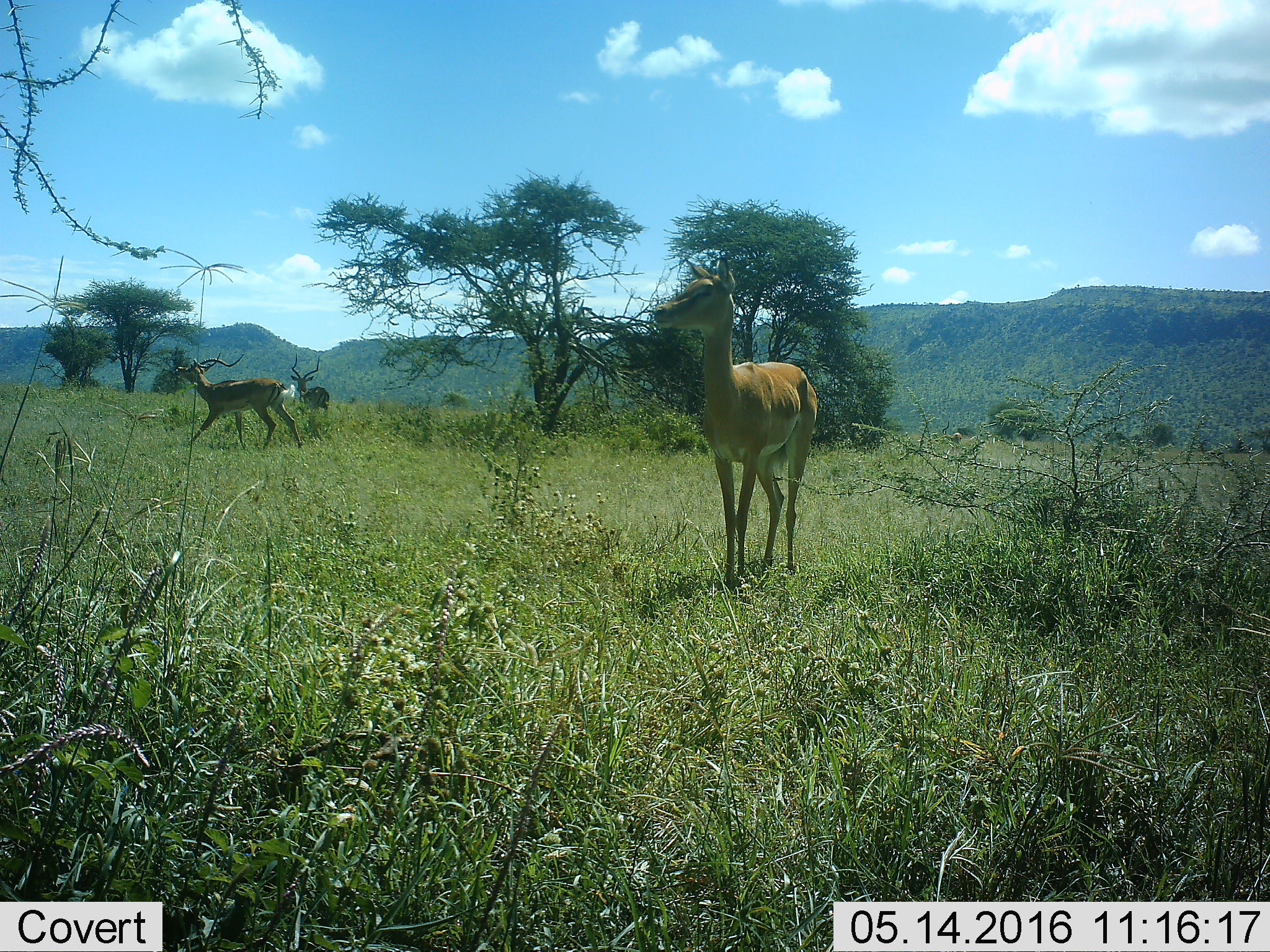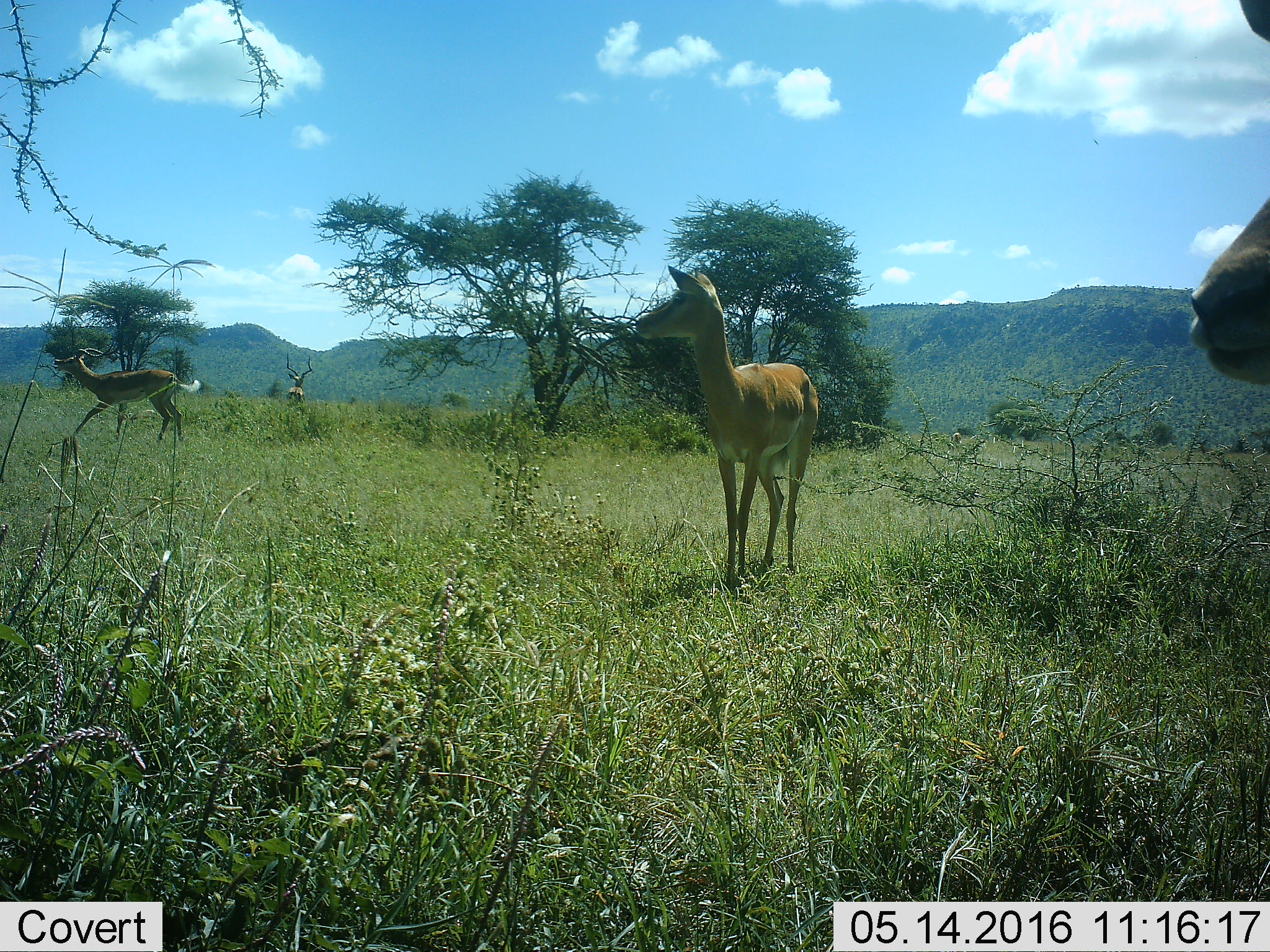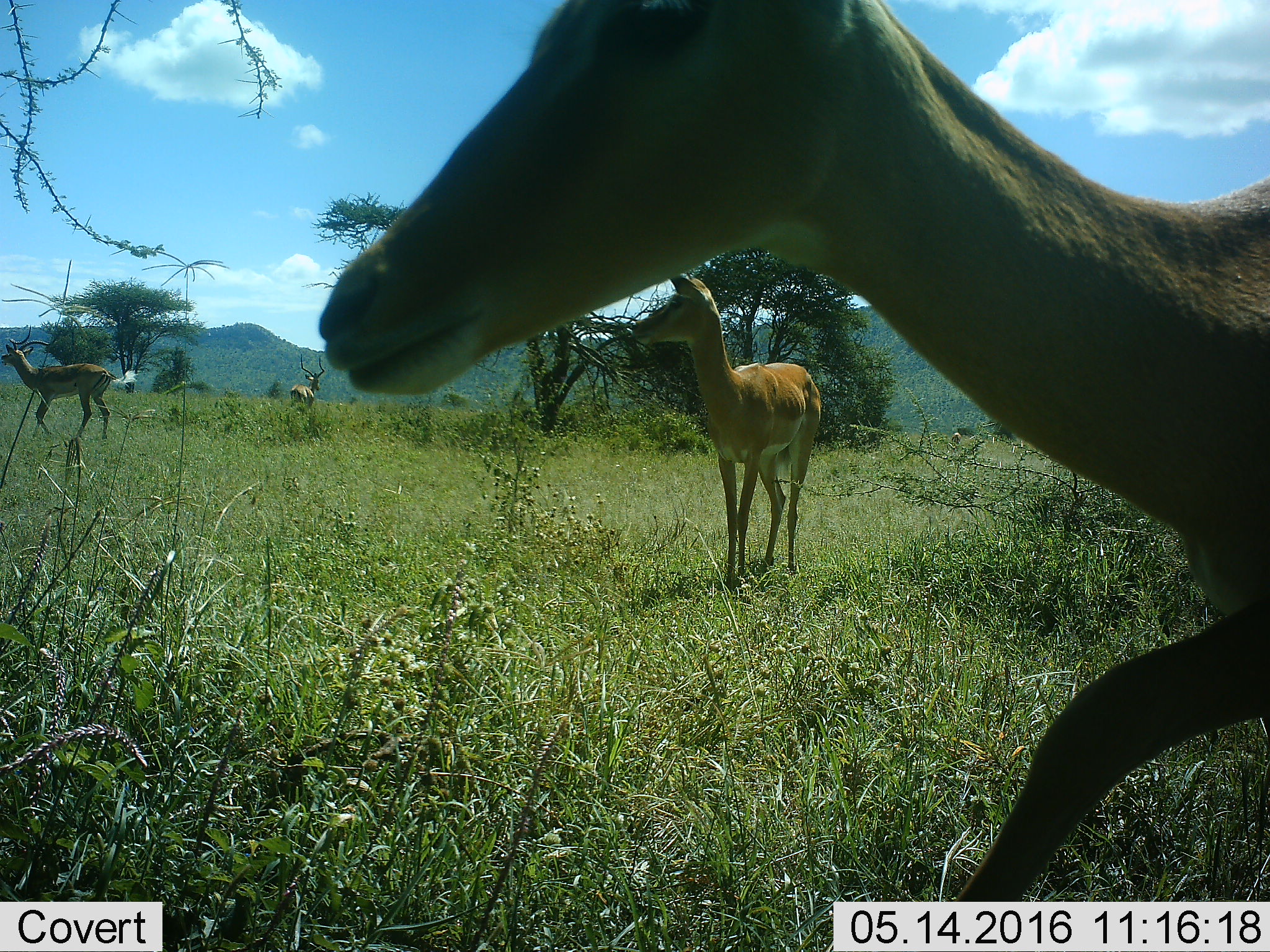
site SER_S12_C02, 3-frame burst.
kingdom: Animalia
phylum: Chordata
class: Mammalia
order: Artiodactyla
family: Bovidae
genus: Aepyceros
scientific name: Aepyceros melampus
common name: impala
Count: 4.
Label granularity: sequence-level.